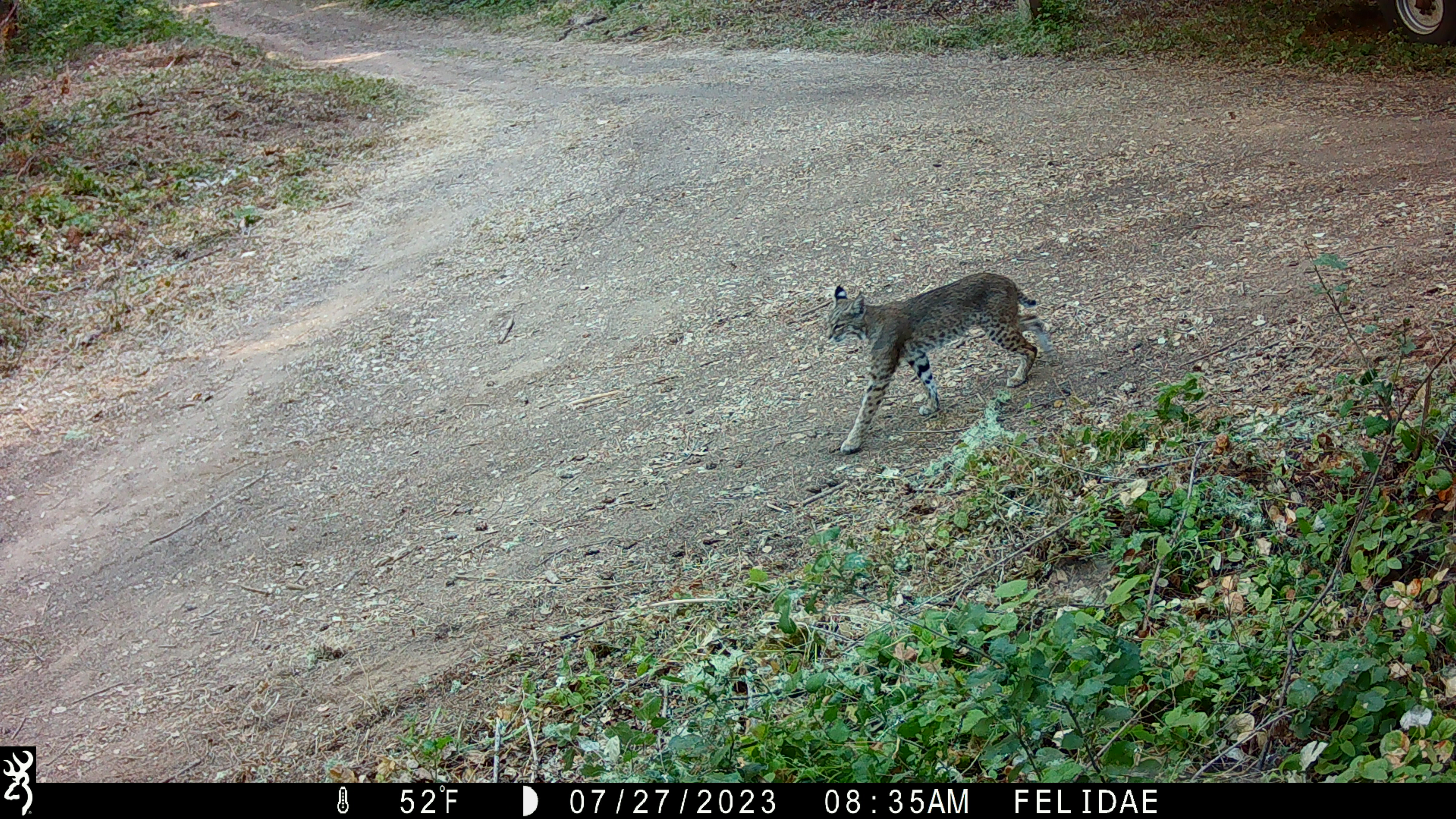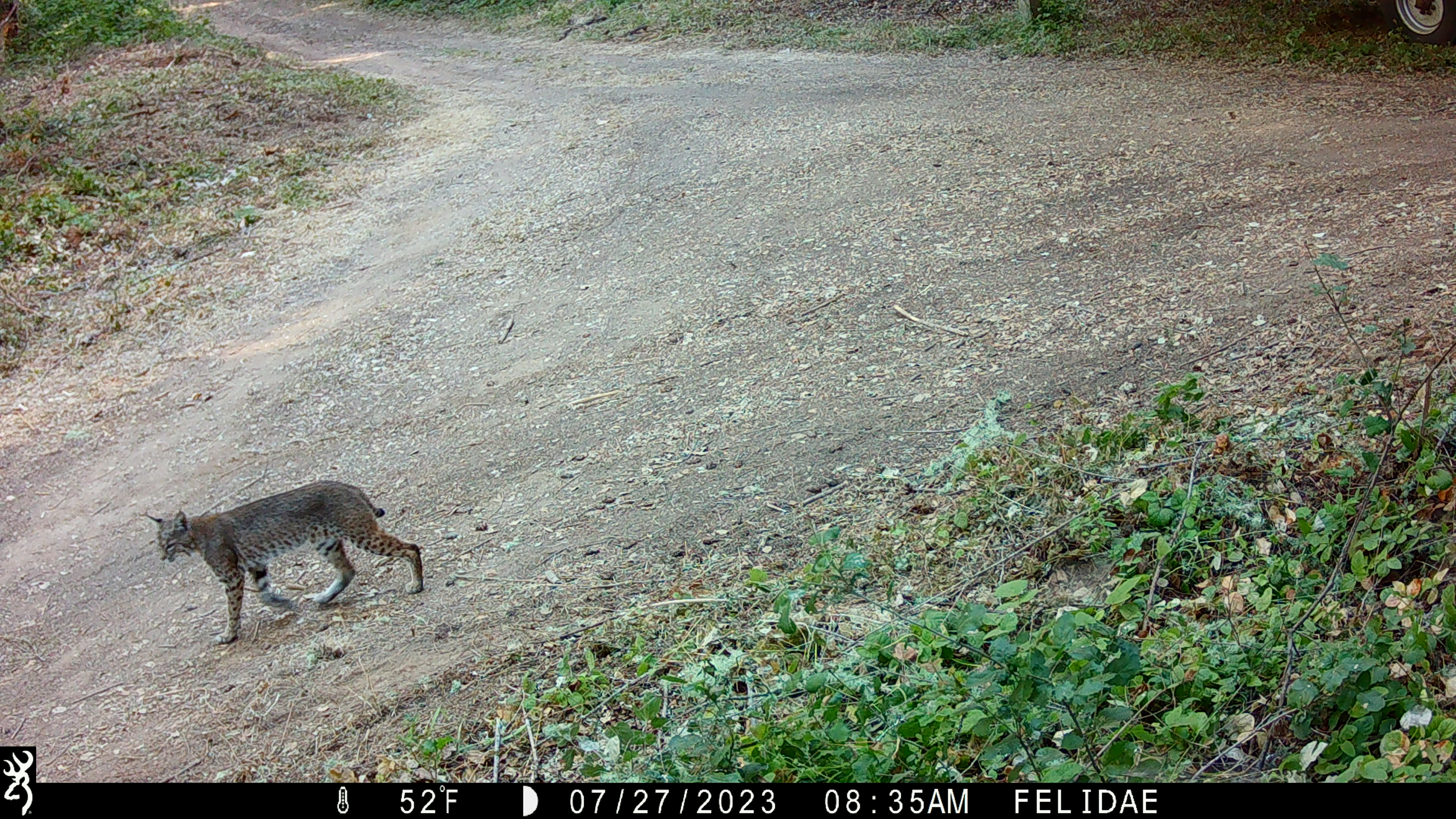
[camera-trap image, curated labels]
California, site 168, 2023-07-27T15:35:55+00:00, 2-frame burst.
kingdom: Animalia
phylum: Chordata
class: Mammalia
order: Carnivora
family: Felidae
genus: Lynx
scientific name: Lynx rufus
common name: bobcat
Bobcat (Lynx rufus).